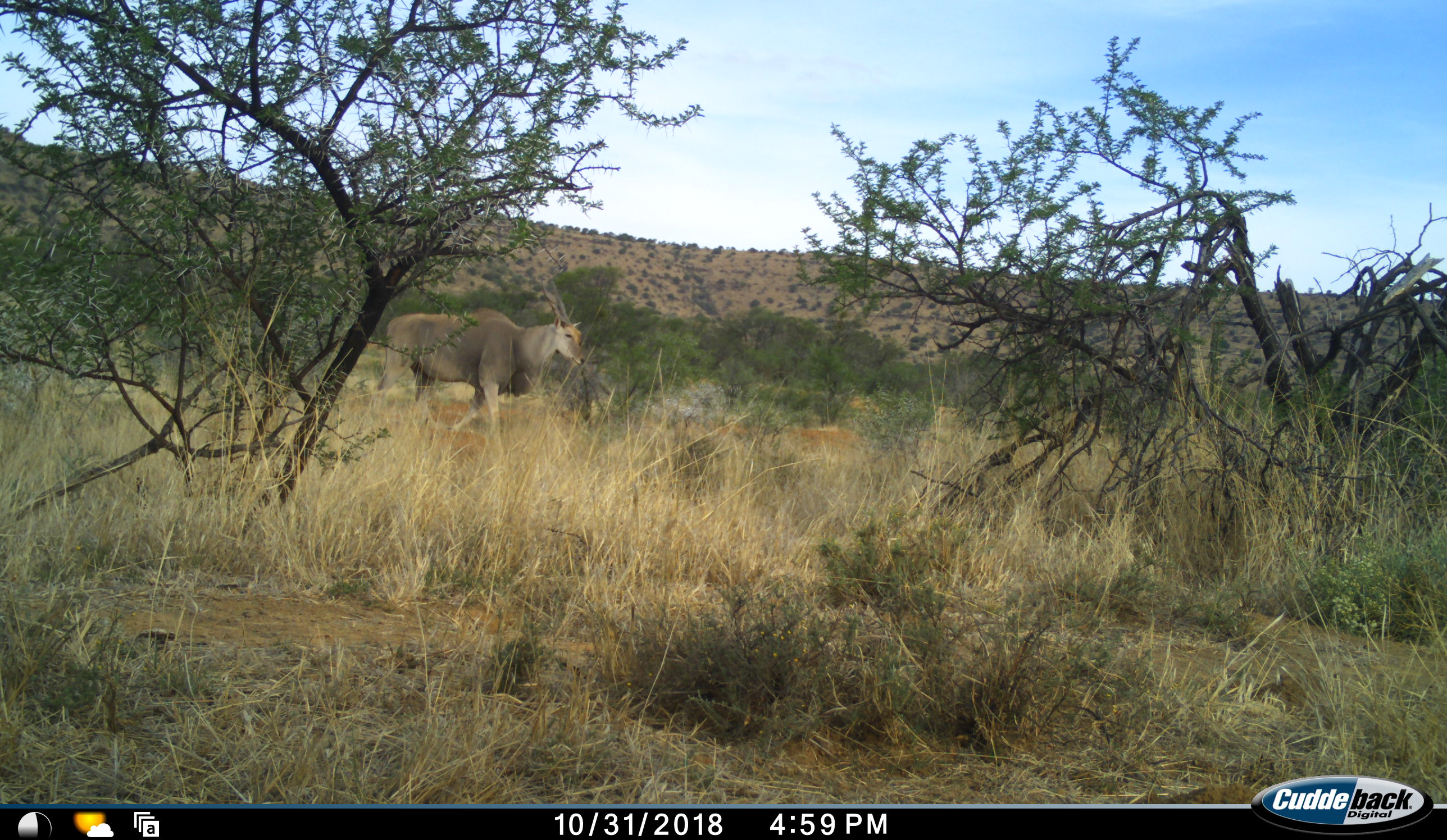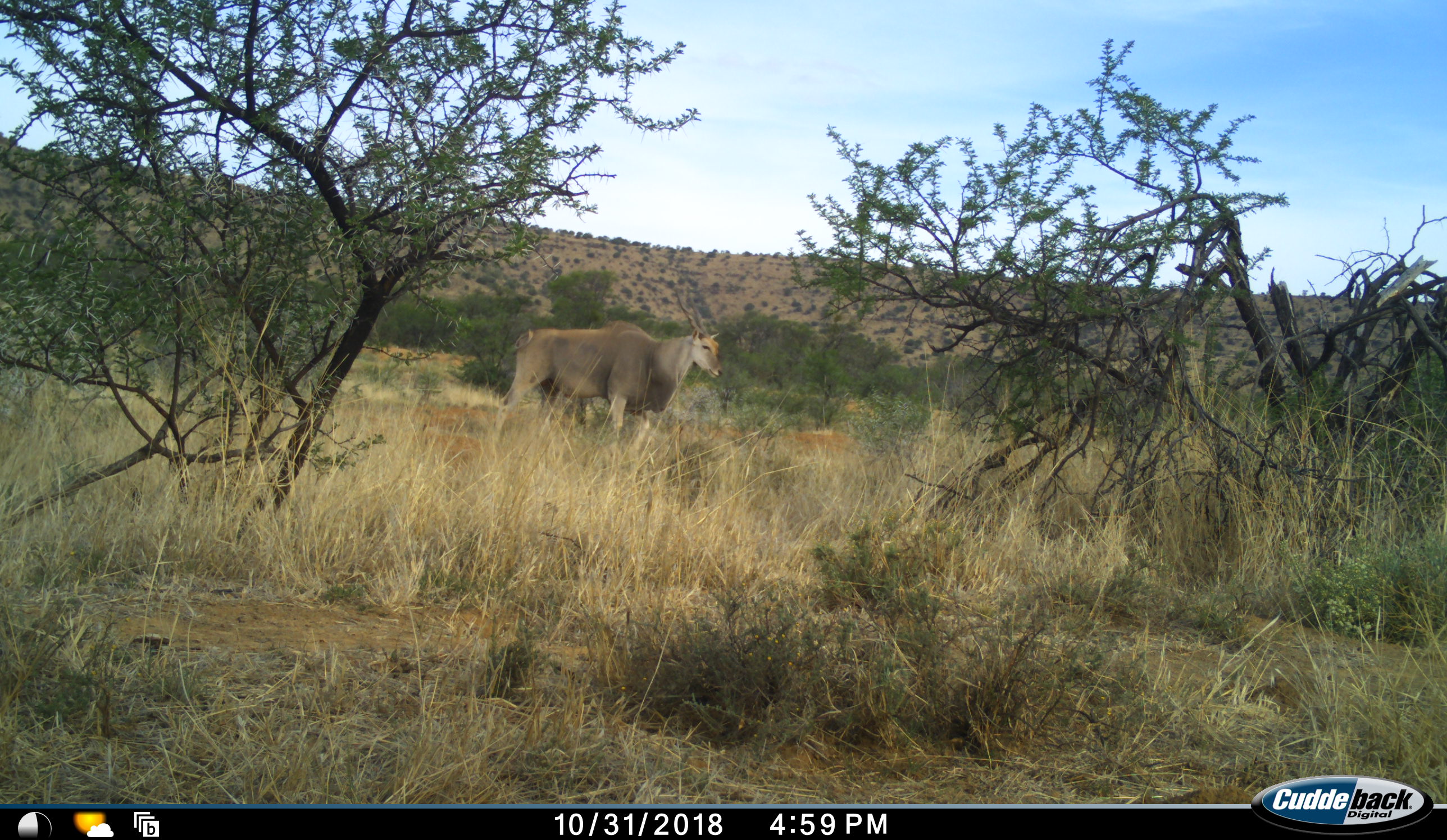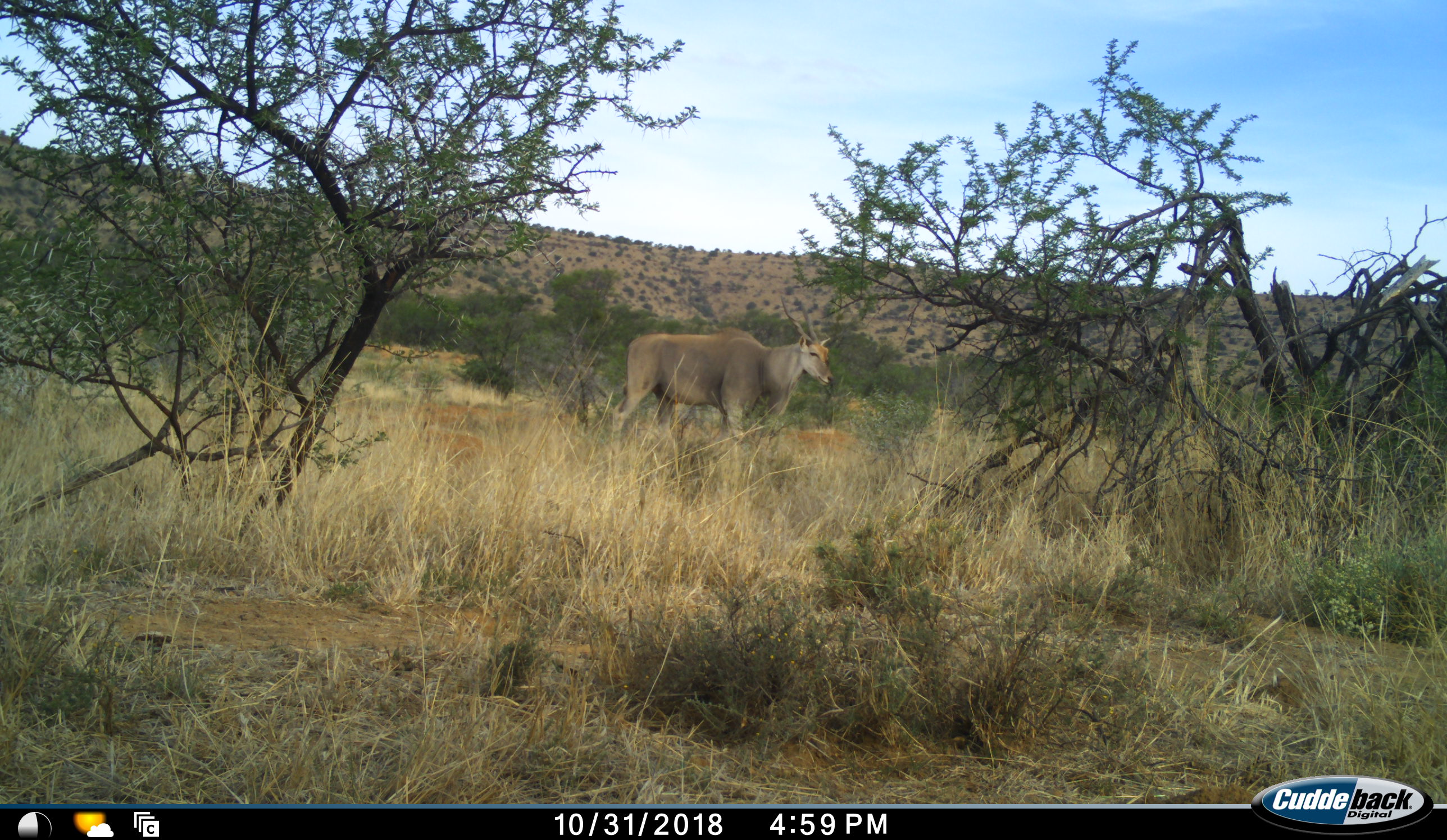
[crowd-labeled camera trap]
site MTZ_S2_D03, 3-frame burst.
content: unidentified animal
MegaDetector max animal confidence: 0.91